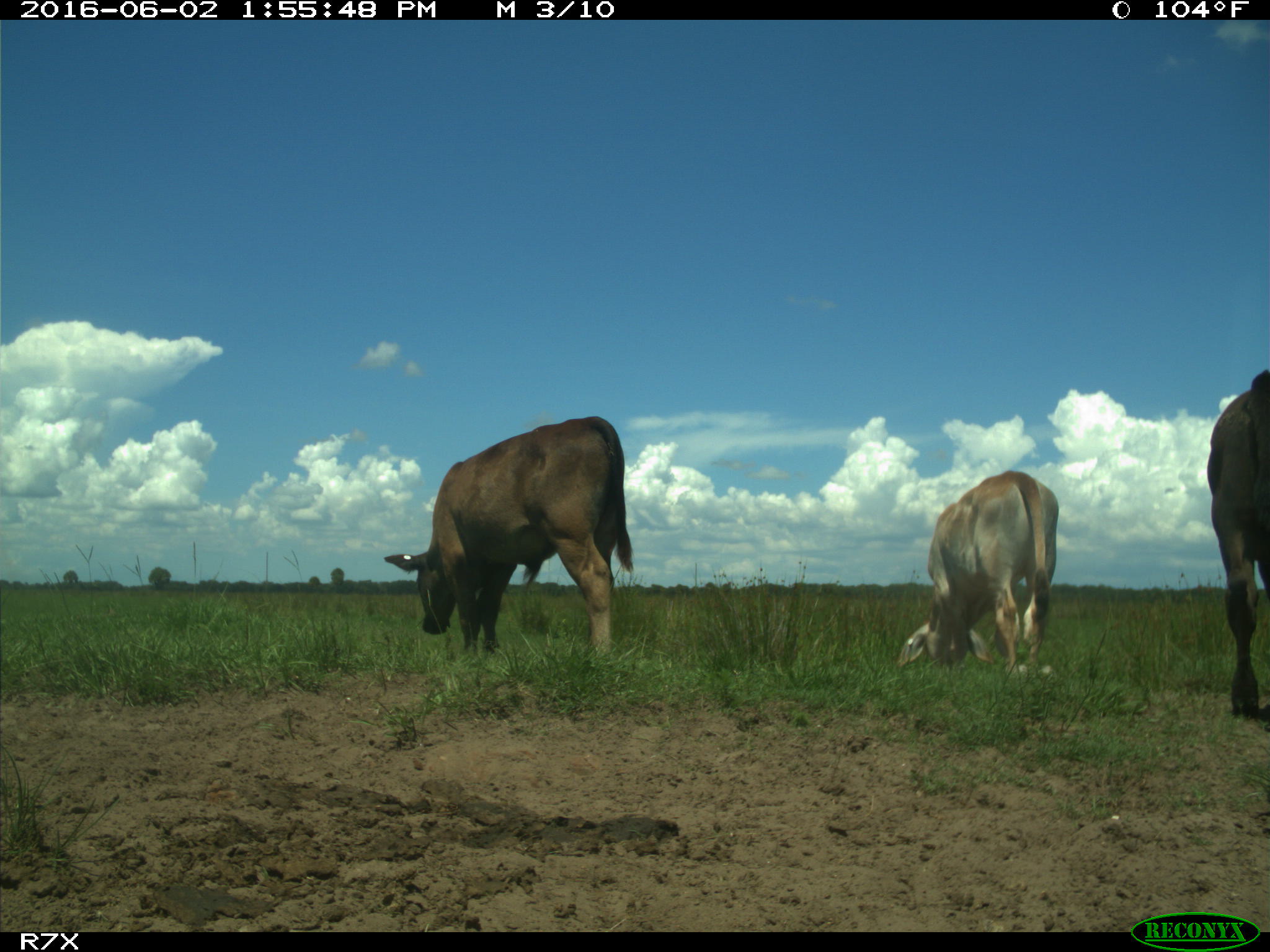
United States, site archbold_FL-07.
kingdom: Animalia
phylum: Chordata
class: Mammalia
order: Artiodactyla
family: Bovidae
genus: Bos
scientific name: Bos taurus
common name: domestic cow